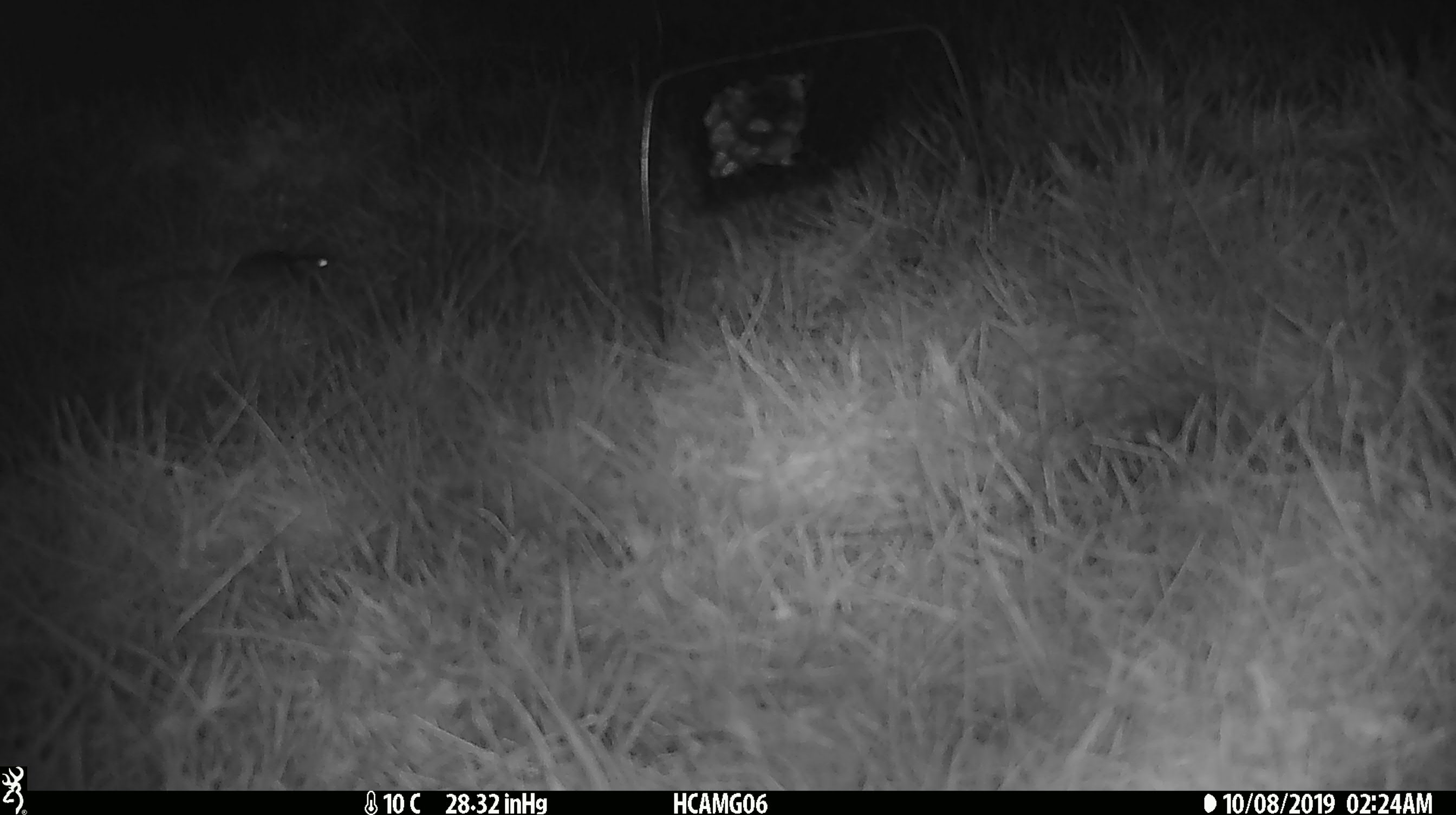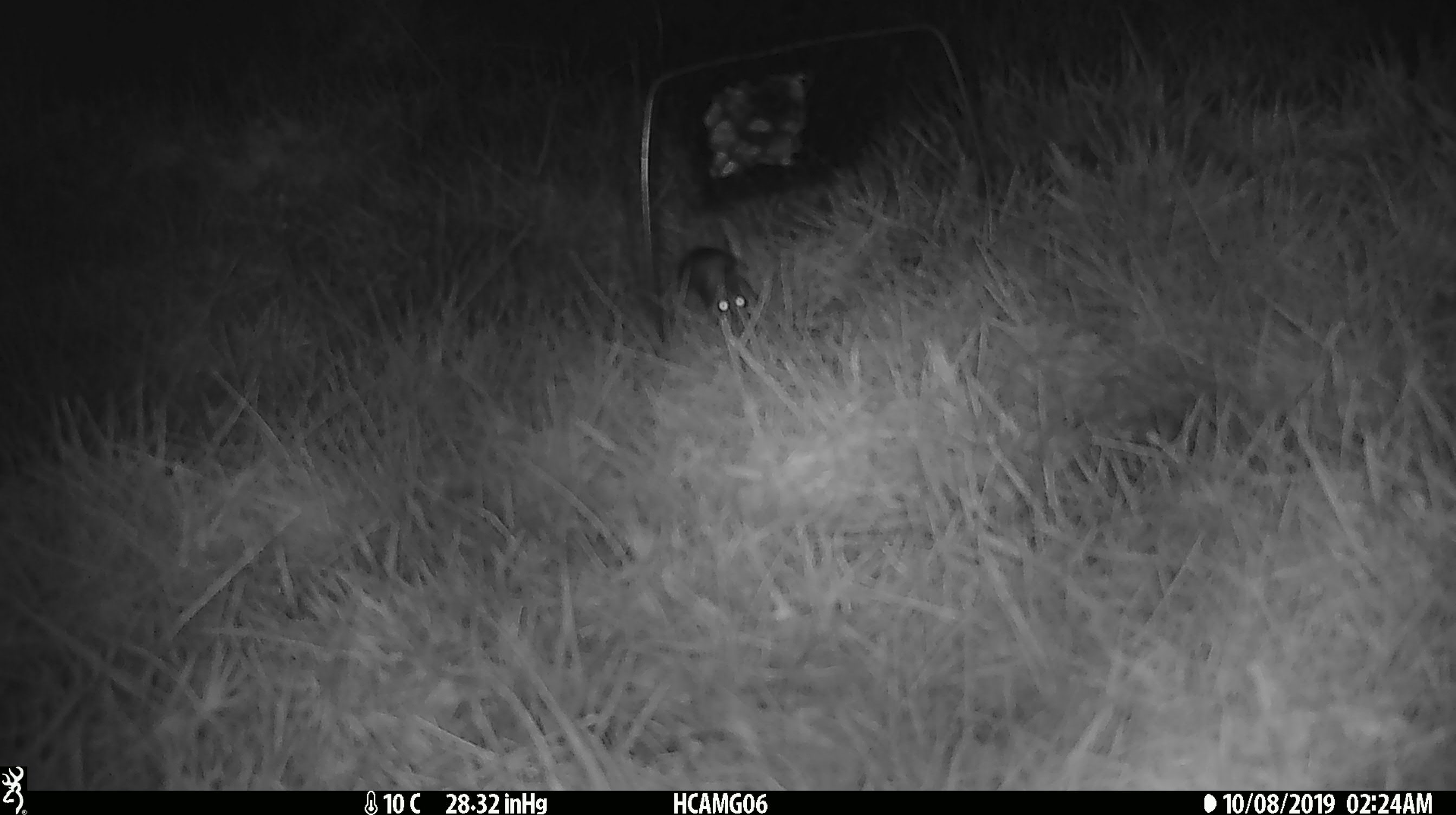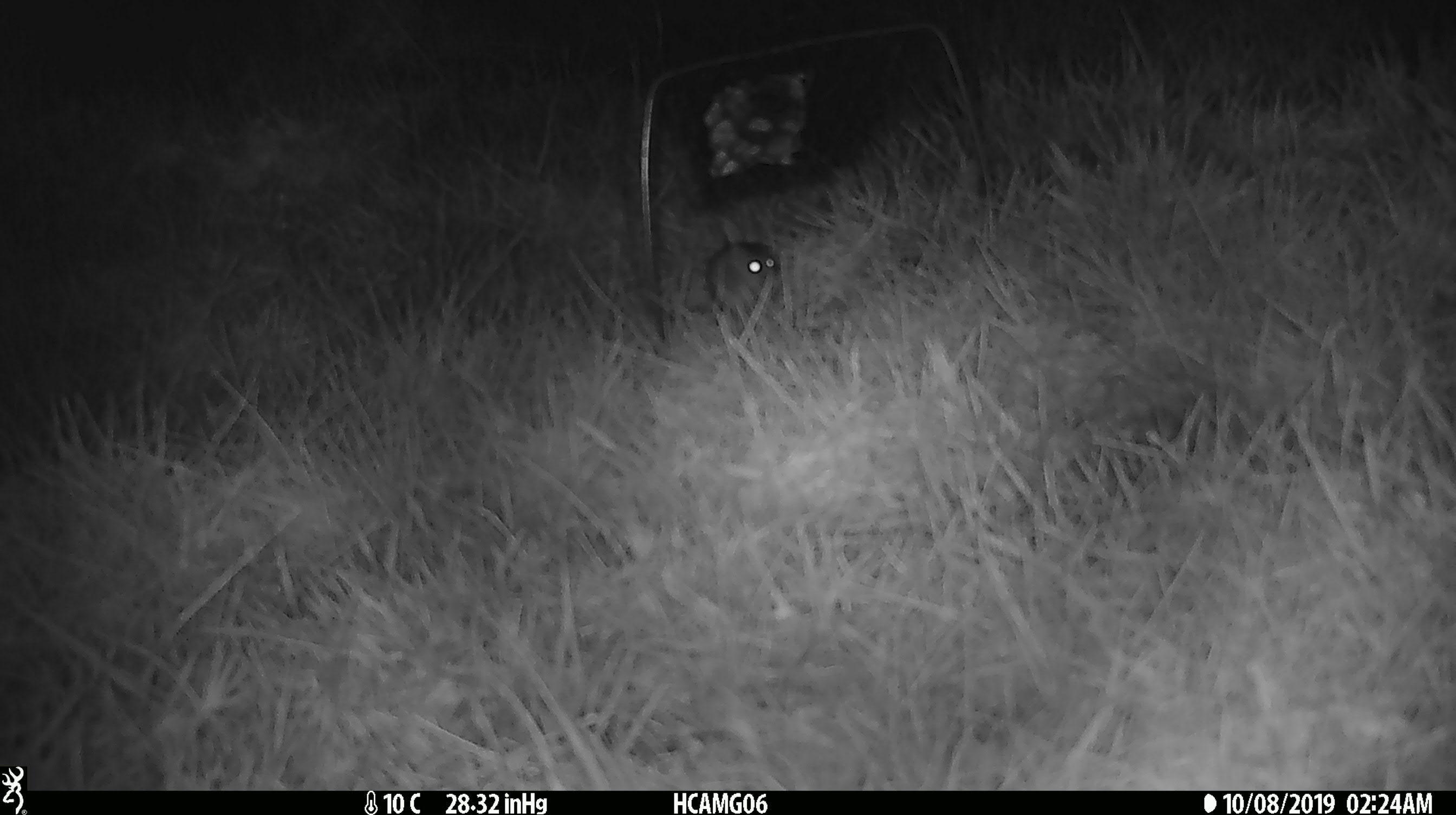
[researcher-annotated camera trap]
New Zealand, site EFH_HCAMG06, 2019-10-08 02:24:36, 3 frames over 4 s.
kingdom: Animalia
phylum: Chordata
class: Mammalia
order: Rodentia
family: Muridae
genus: Mus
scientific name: Mus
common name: mouse